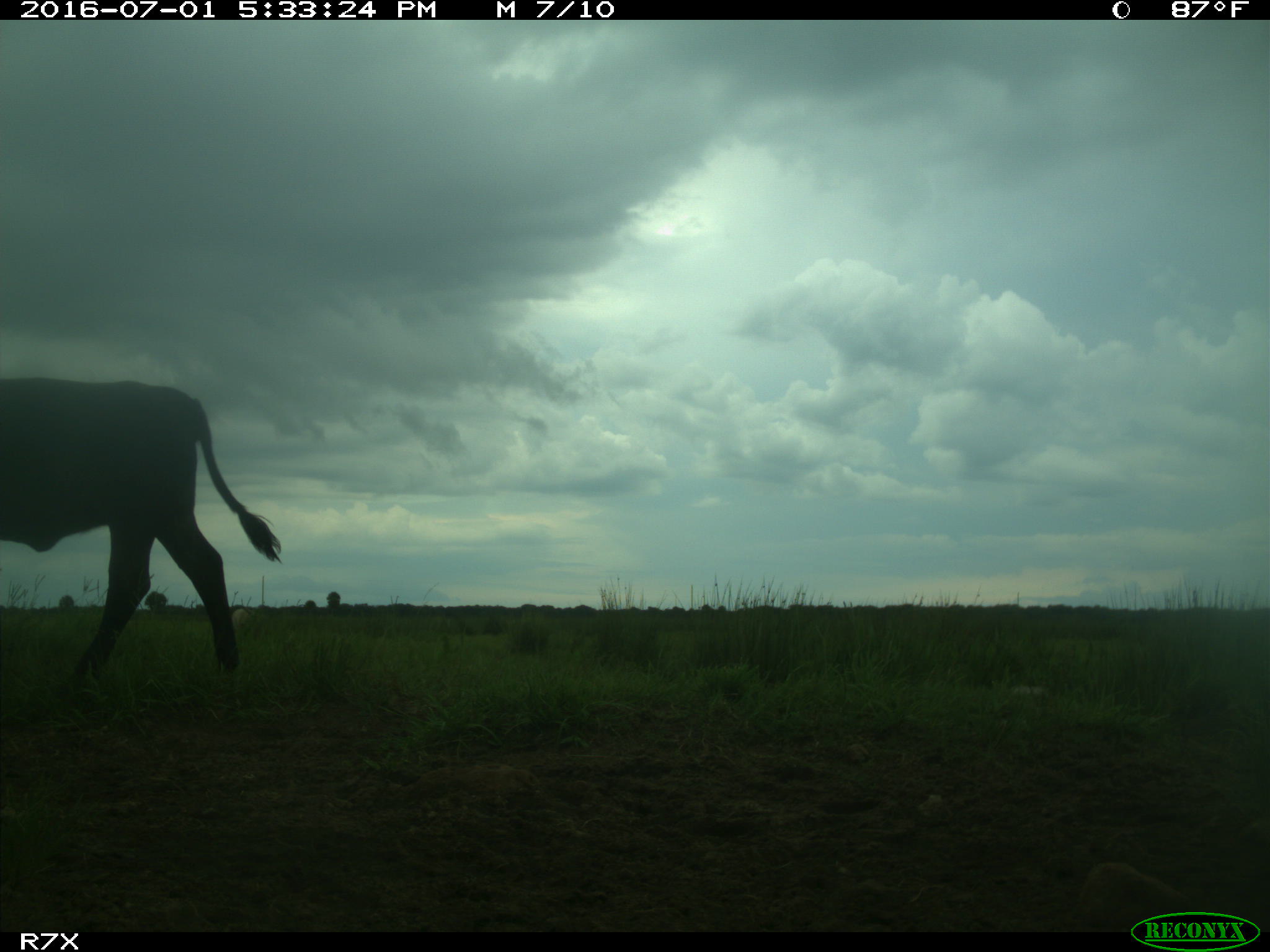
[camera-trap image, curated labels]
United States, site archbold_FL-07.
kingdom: Animalia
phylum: Chordata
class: Mammalia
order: Artiodactyla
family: Bovidae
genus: Bos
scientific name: Bos taurus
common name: domestic cow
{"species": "Bos taurus (domestic cow)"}